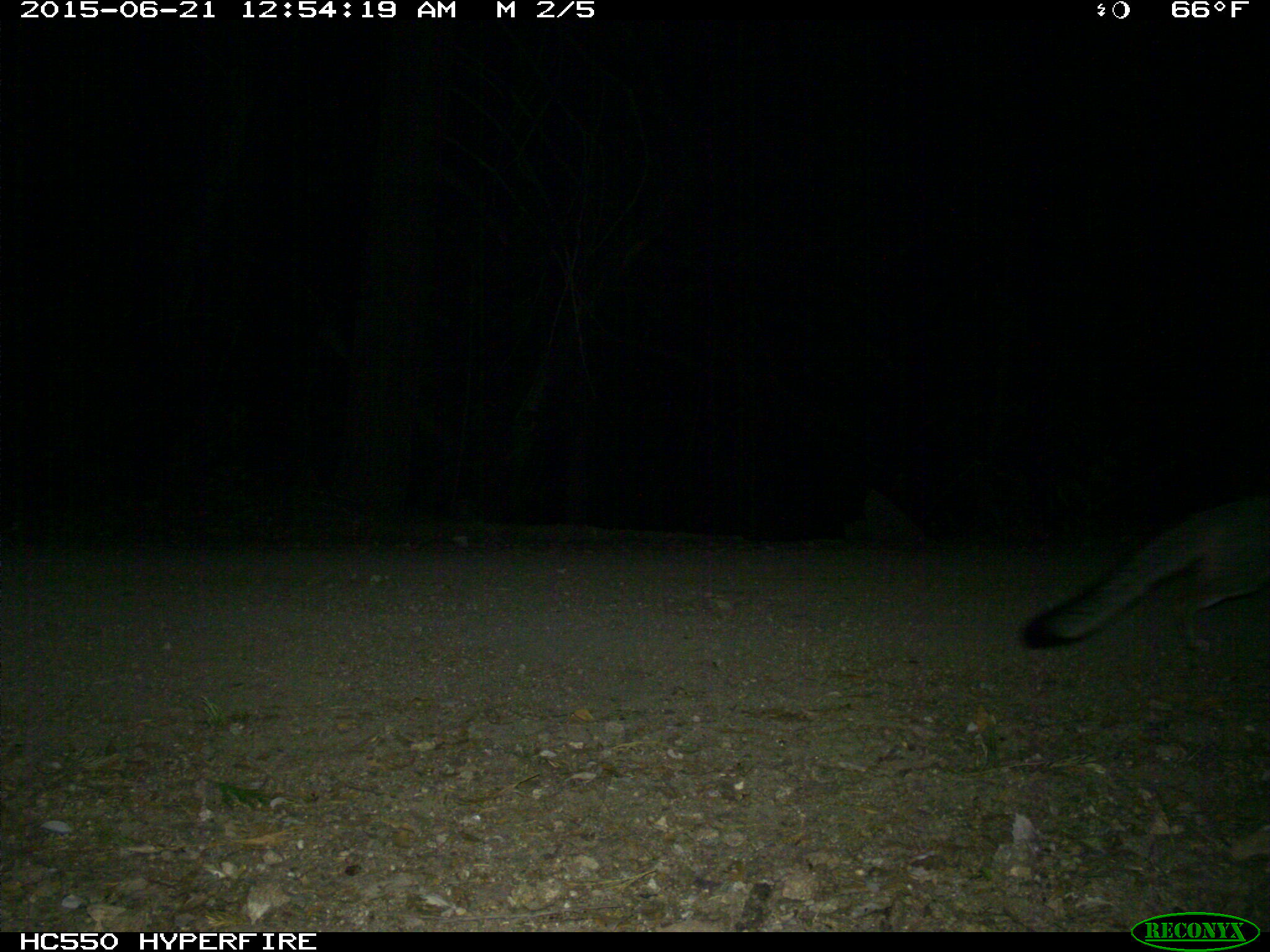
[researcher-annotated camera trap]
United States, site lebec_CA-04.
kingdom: Animalia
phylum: Chordata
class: Mammalia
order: Carnivora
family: Canidae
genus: Urocyon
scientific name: Urocyon cinereoargenteus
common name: gray fox